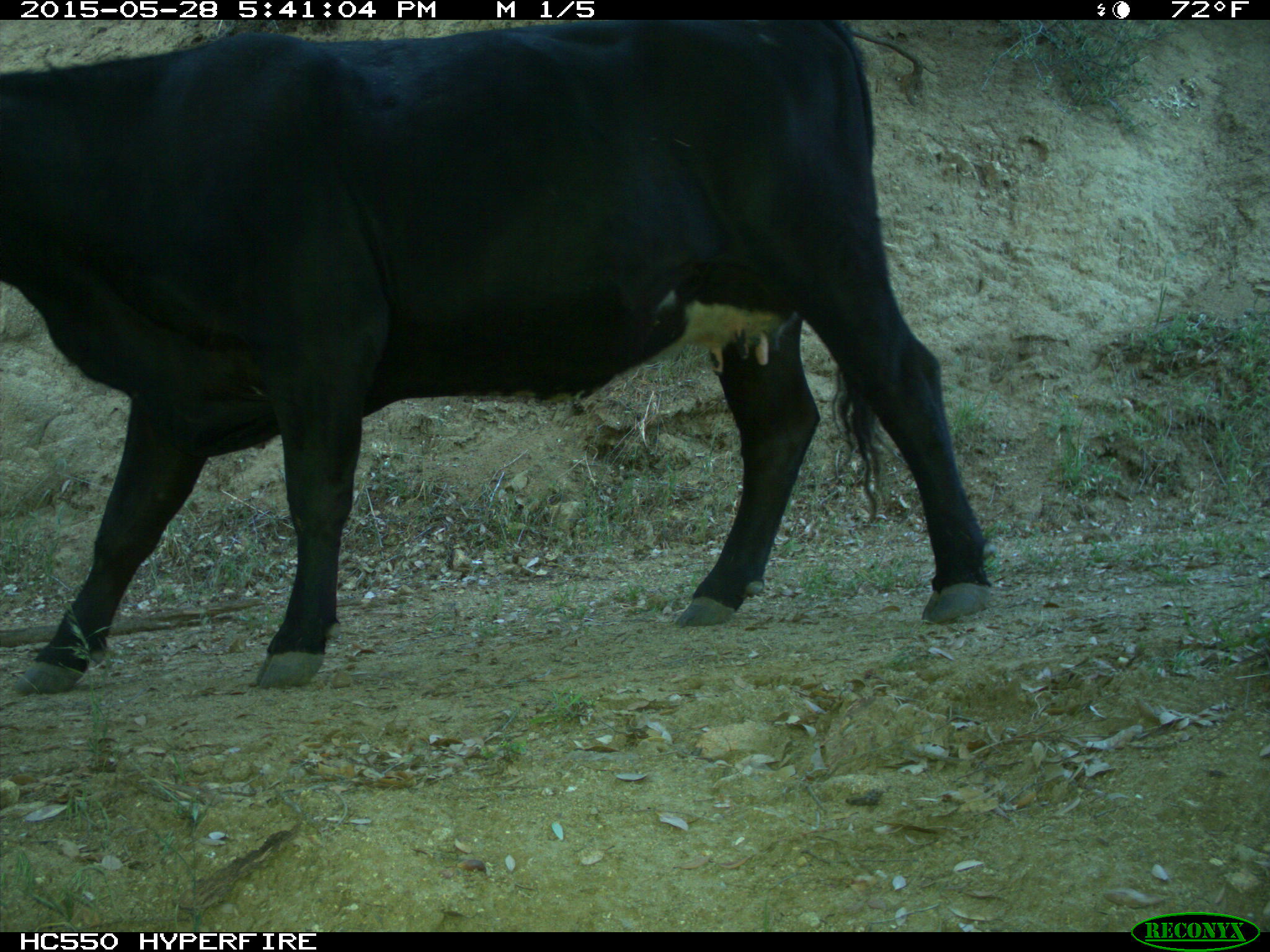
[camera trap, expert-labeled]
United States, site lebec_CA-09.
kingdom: Animalia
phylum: Chordata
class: Mammalia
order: Artiodactyla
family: Bovidae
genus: Bos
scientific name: Bos taurus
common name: domestic cow